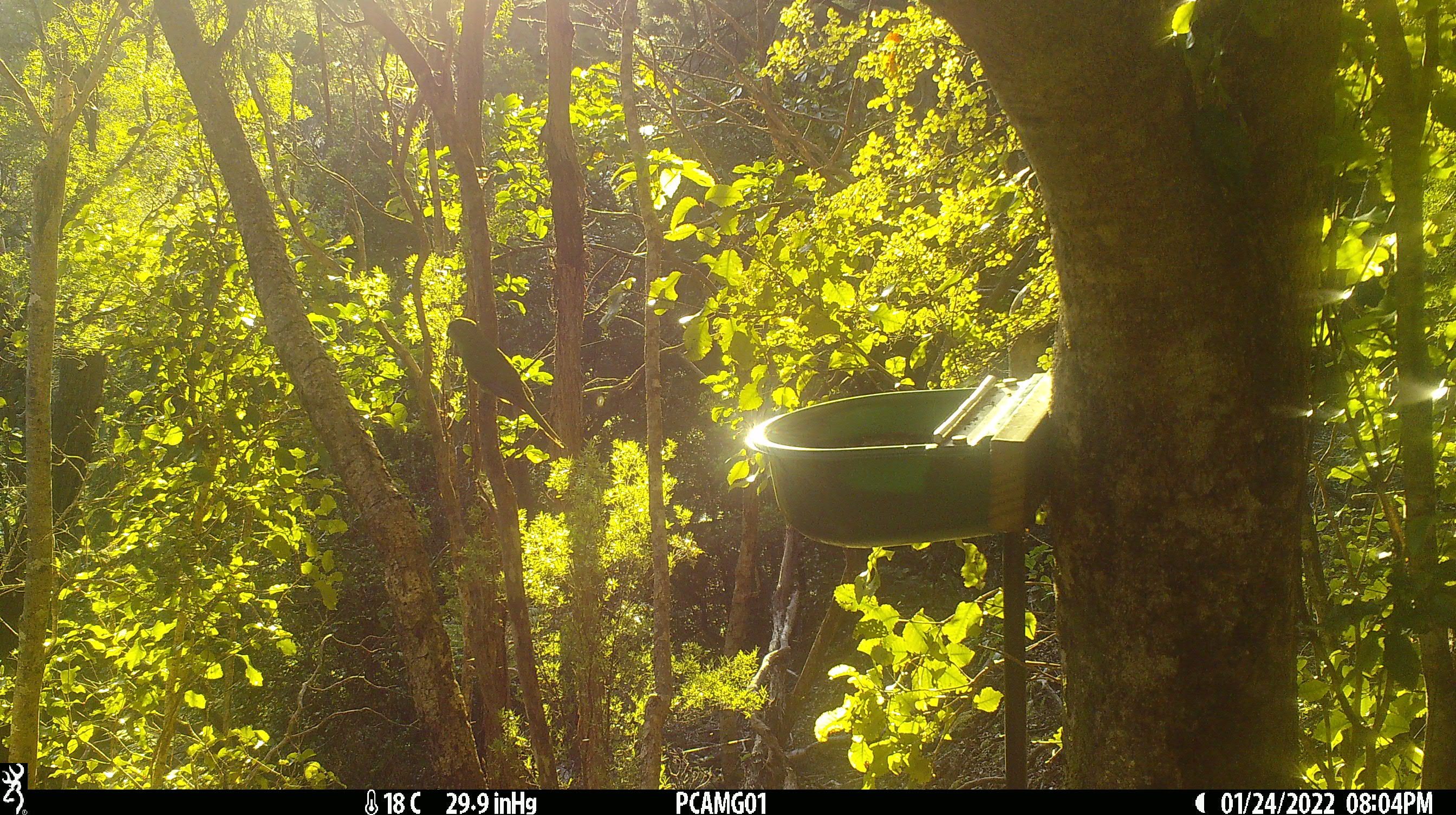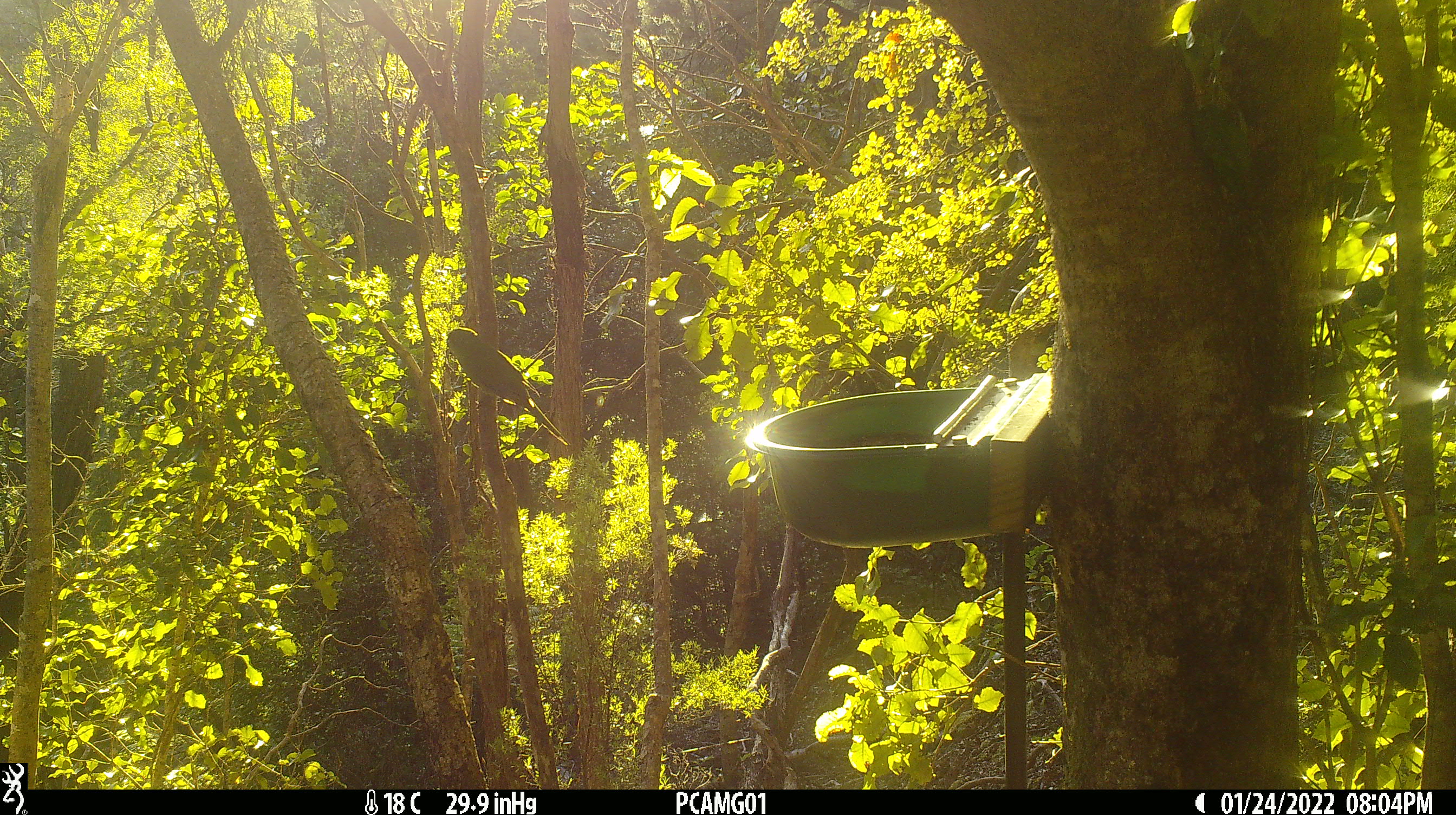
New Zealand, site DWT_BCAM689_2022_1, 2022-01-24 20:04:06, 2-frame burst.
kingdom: Animalia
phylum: Chordata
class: Aves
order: Psittaciformes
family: Psittaculidae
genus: Cyanoramphus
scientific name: Cyanoramphus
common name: parakeet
Parakeet (Cyanoramphus).